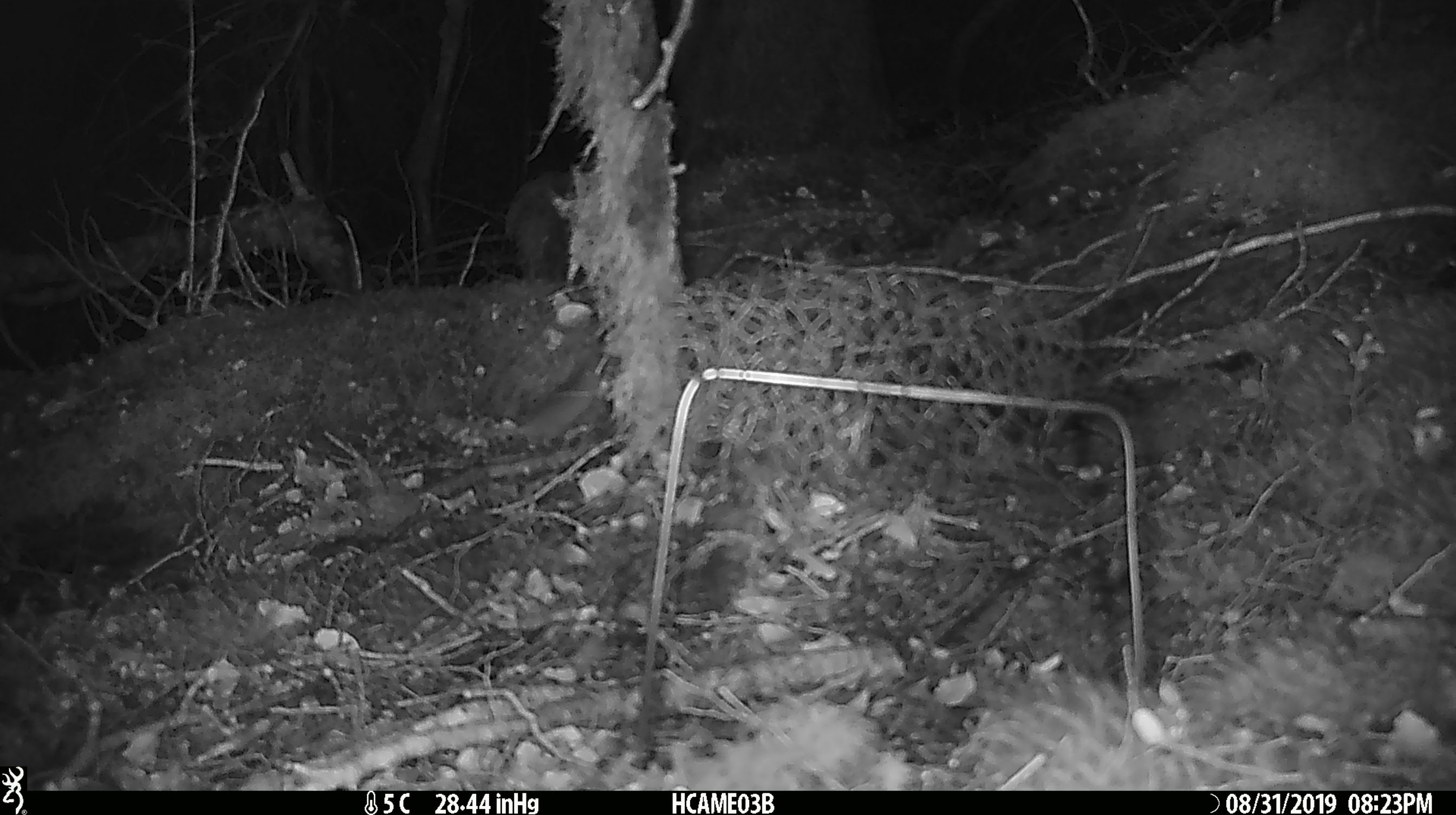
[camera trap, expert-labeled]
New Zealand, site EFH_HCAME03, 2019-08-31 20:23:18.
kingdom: Animalia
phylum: Chordata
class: Mammalia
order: Rodentia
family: Muridae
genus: Mus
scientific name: Mus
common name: mouse